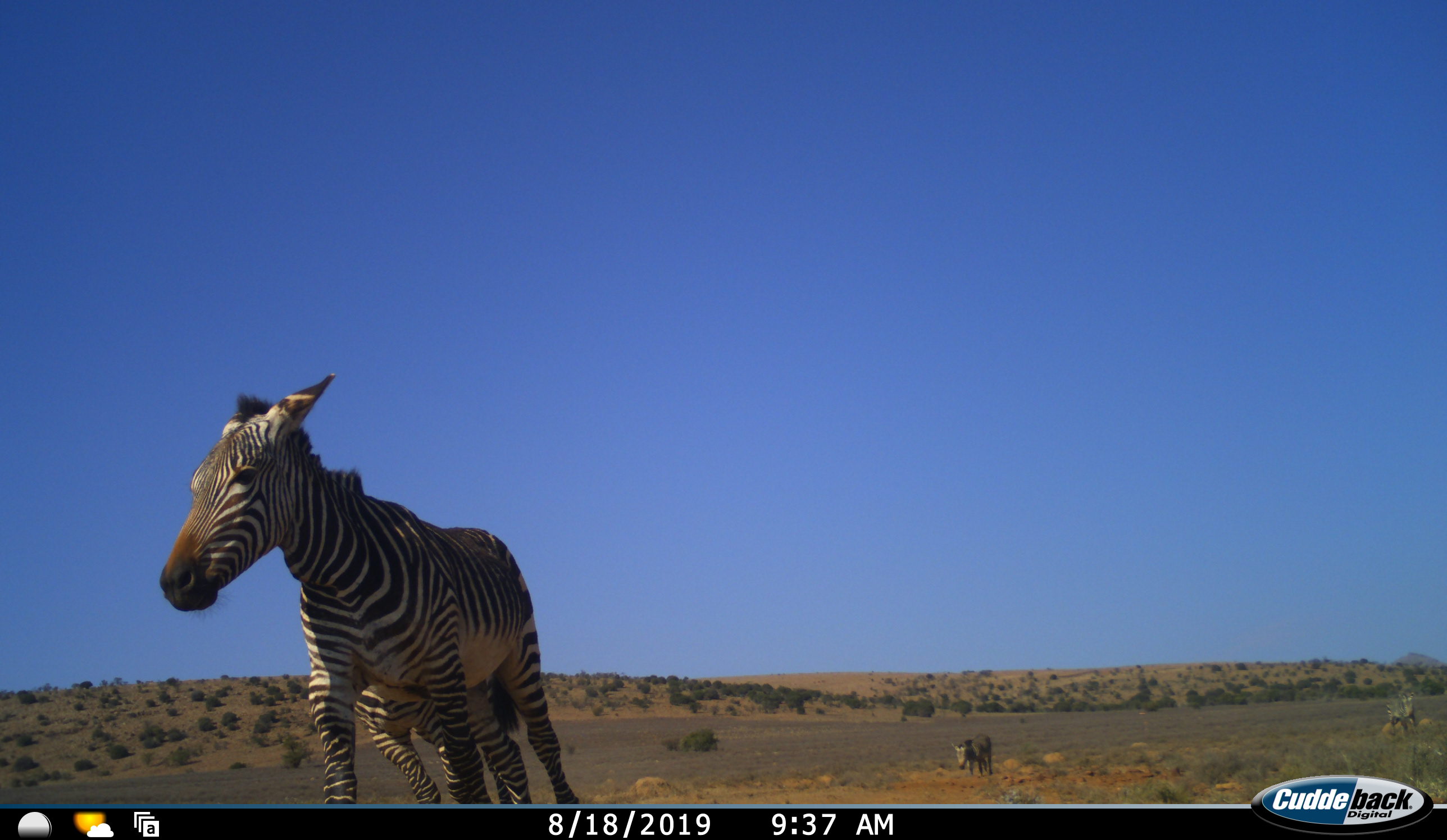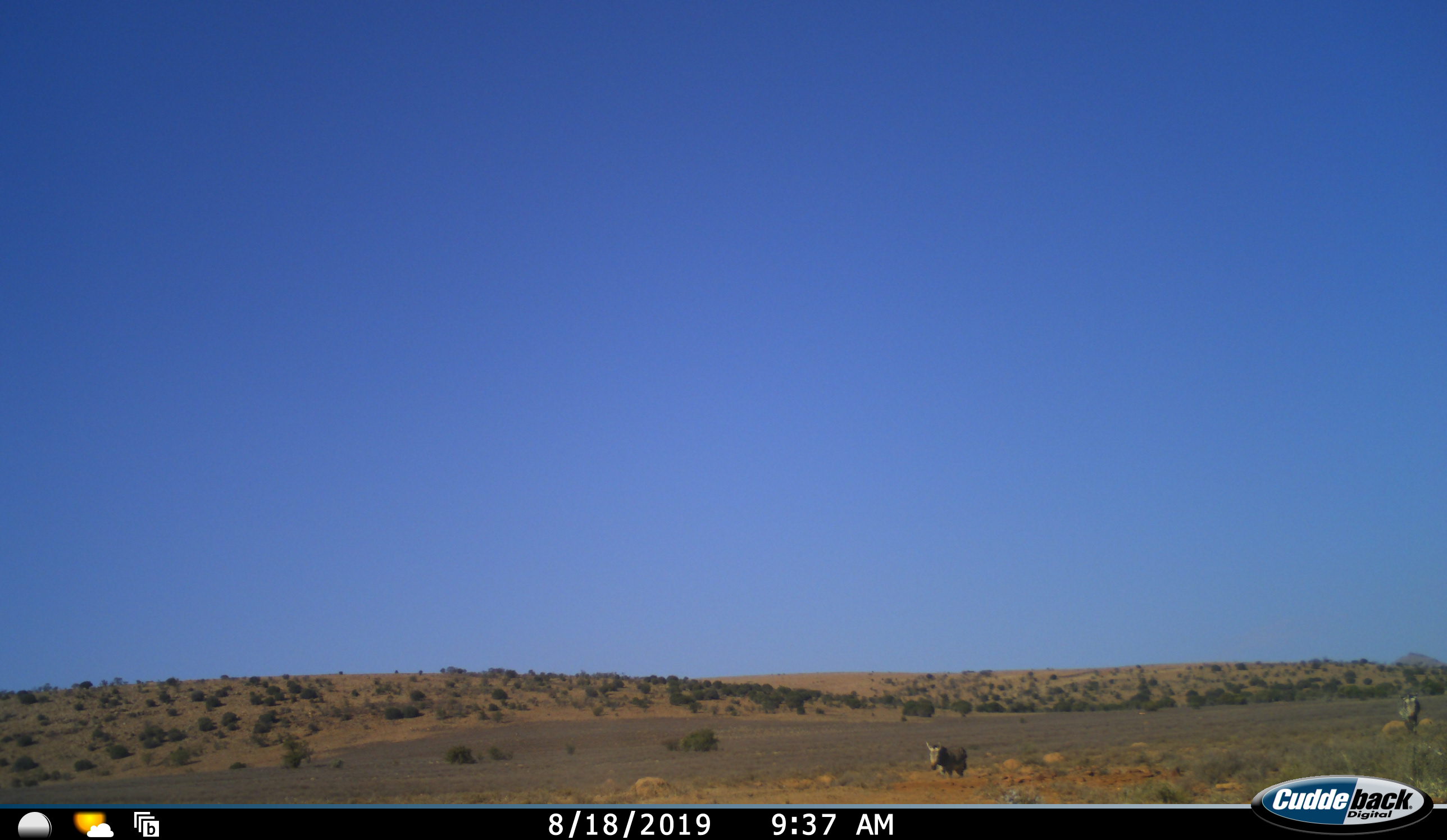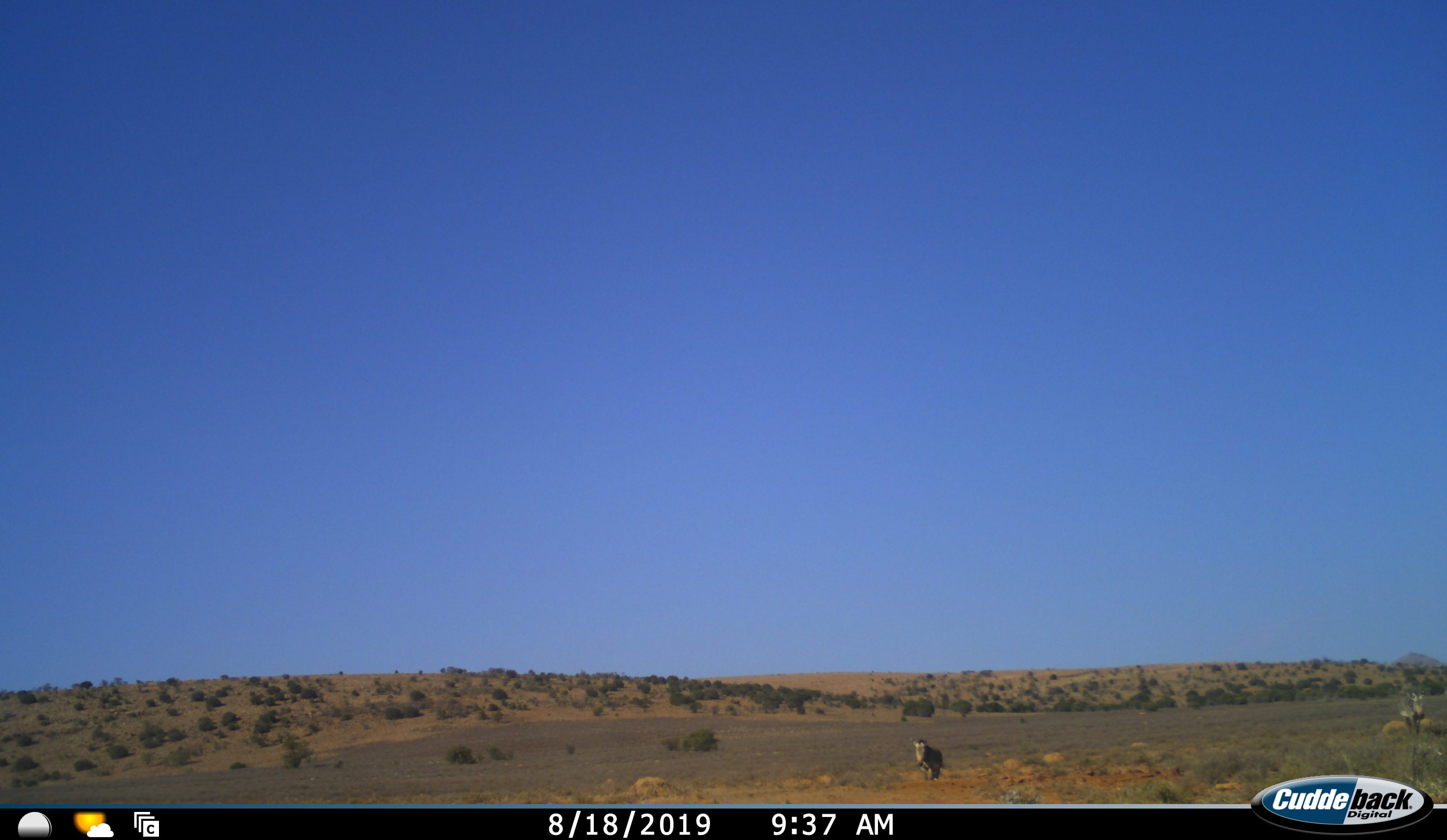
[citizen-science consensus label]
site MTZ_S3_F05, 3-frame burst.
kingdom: Animalia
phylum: Chordata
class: Mammalia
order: Perissodactyla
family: Equidae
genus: Equus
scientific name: Equus zebra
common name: mountain zebra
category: zebramountain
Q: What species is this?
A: Zebramountain (mountain zebra) (Equus zebra).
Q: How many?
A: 2.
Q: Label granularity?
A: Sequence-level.